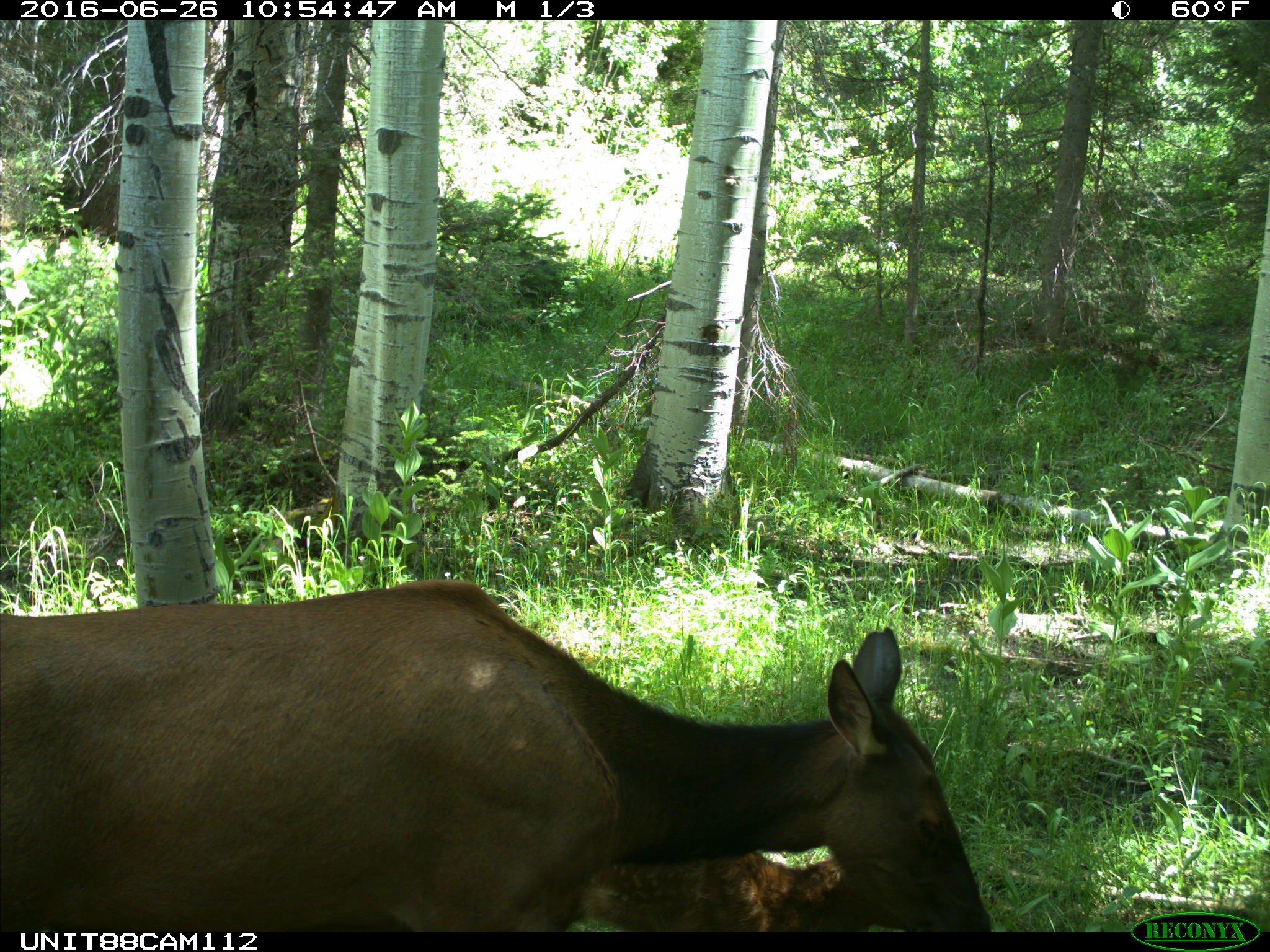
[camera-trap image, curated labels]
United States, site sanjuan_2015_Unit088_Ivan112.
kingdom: Animalia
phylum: Chordata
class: Mammalia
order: Artiodactyla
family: Cervidae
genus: Cervus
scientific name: Cervus elaphus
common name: red deer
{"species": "Cervus elaphus (red deer)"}